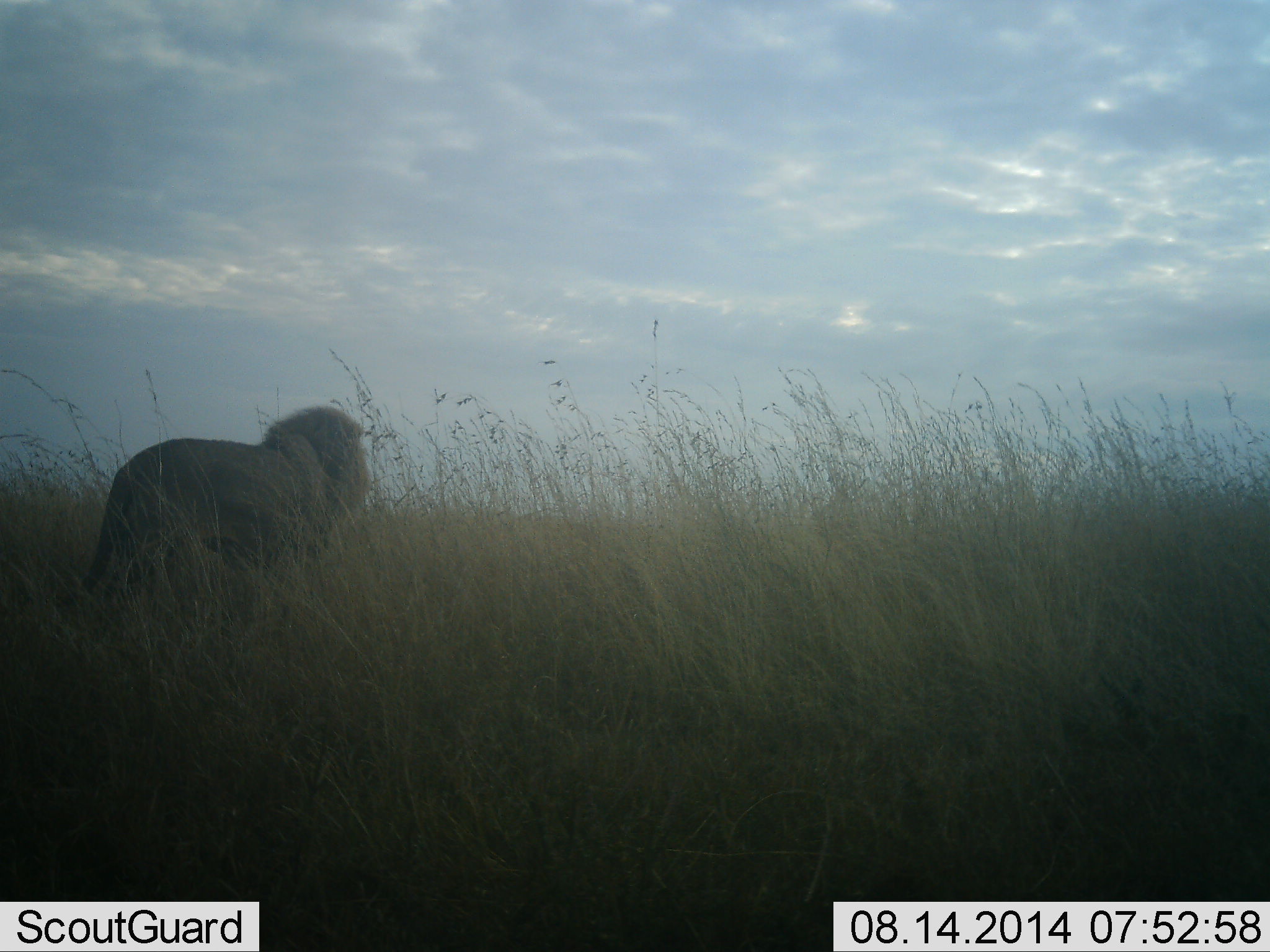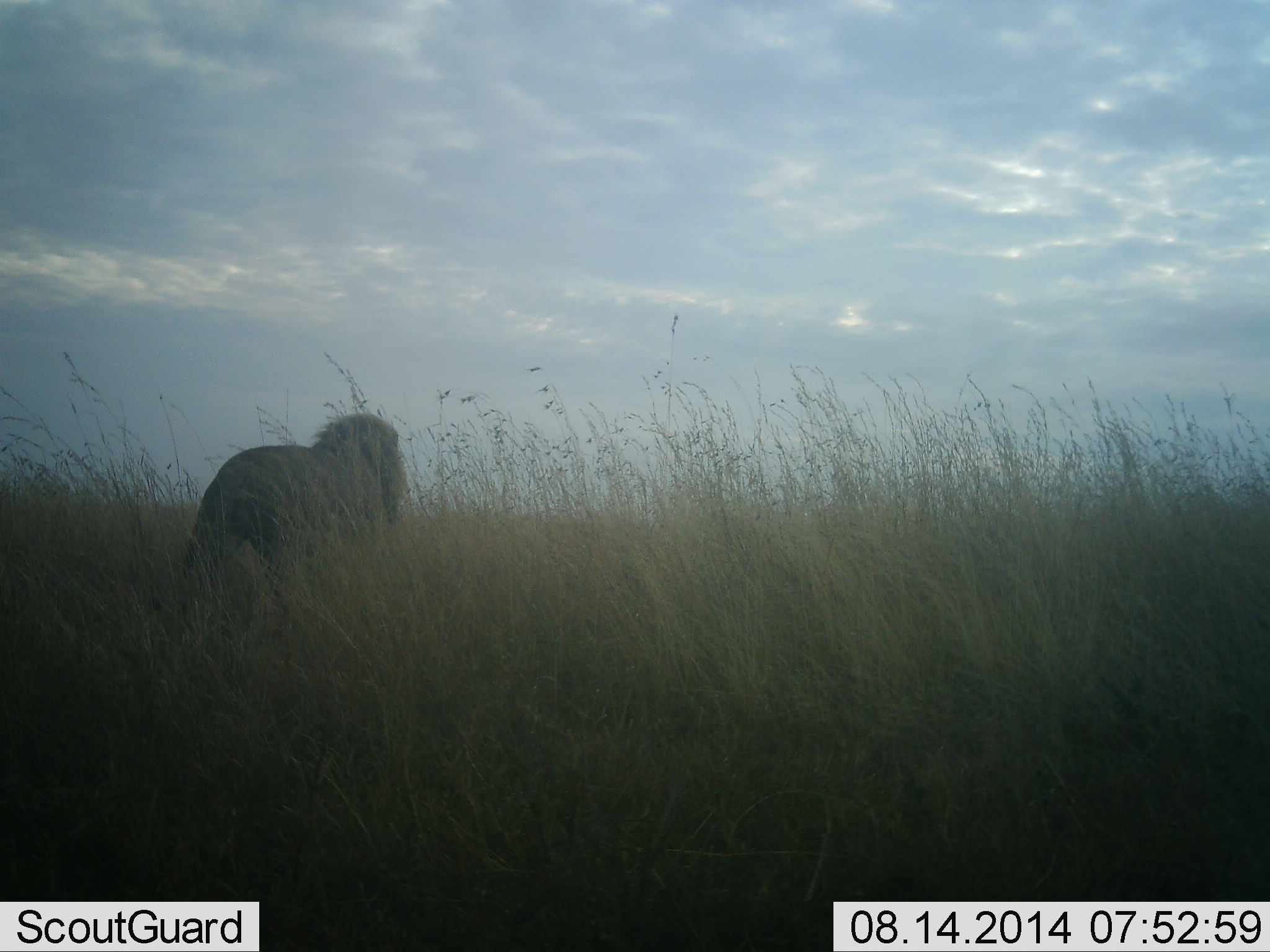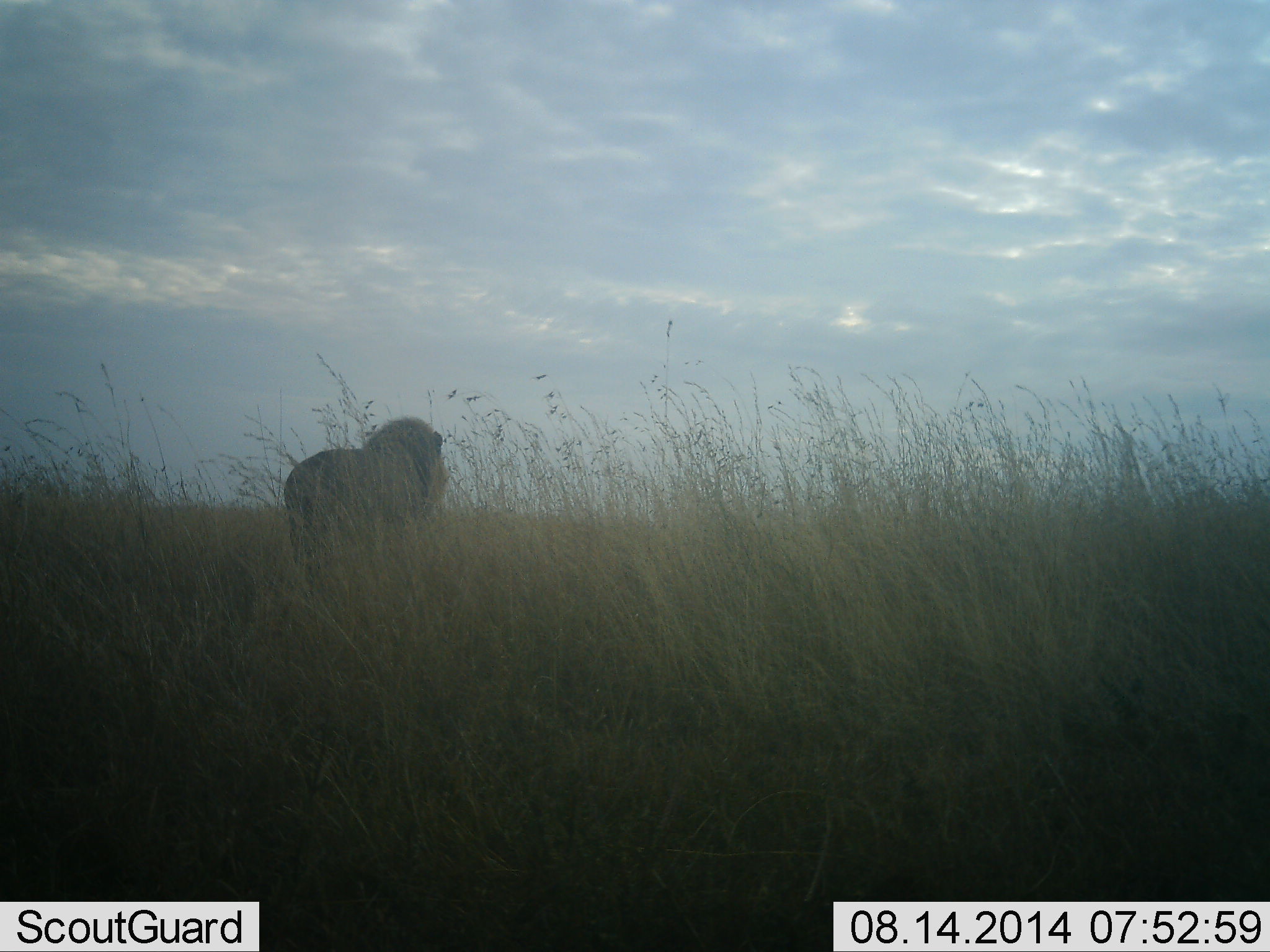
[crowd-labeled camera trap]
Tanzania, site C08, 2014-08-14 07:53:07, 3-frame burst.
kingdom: Animalia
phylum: Chordata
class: Mammalia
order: Carnivora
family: Felidae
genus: Panthera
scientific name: Panthera leo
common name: lion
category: lionmale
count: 1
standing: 0%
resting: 0%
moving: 100%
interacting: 0%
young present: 0%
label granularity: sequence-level